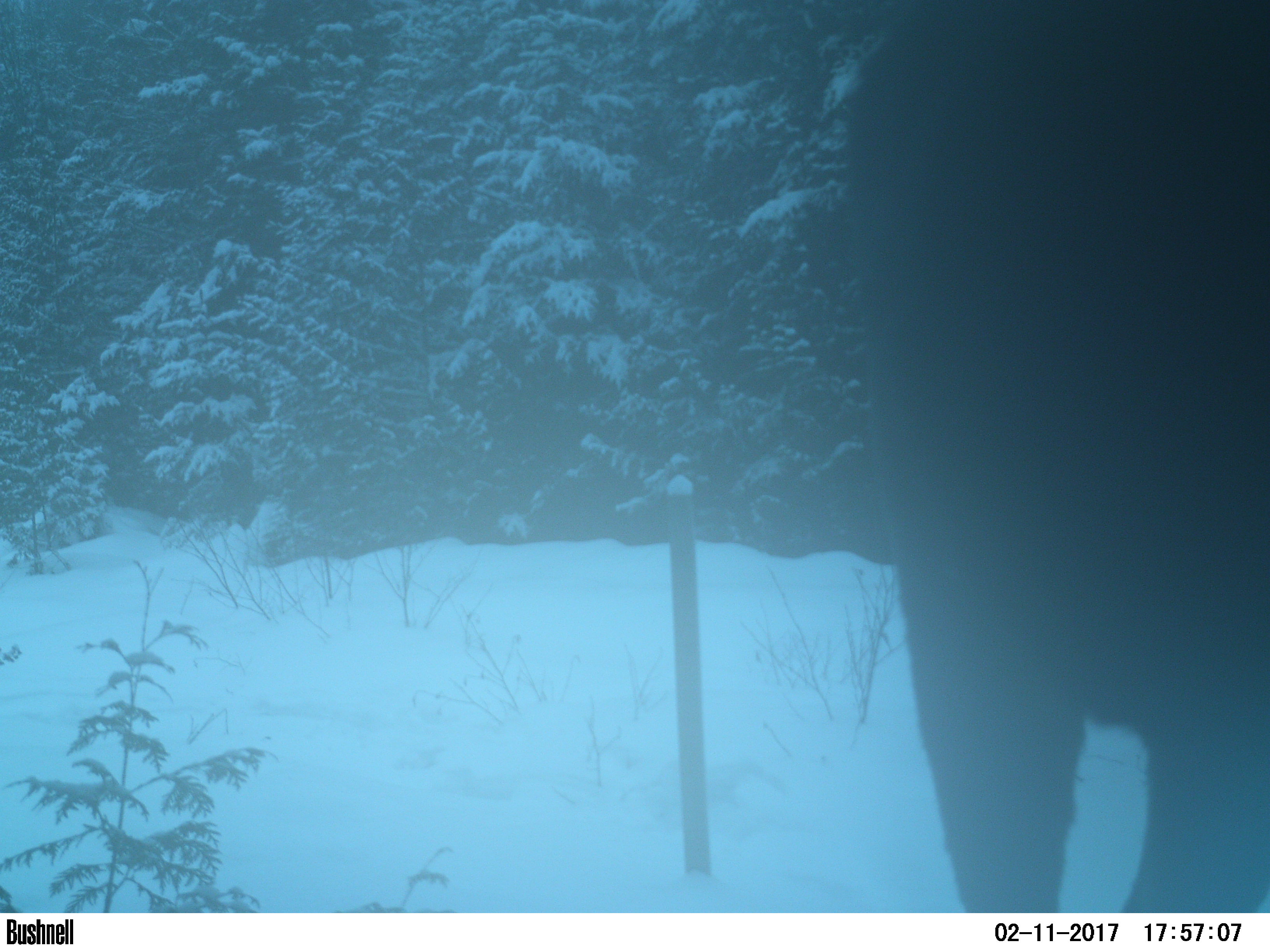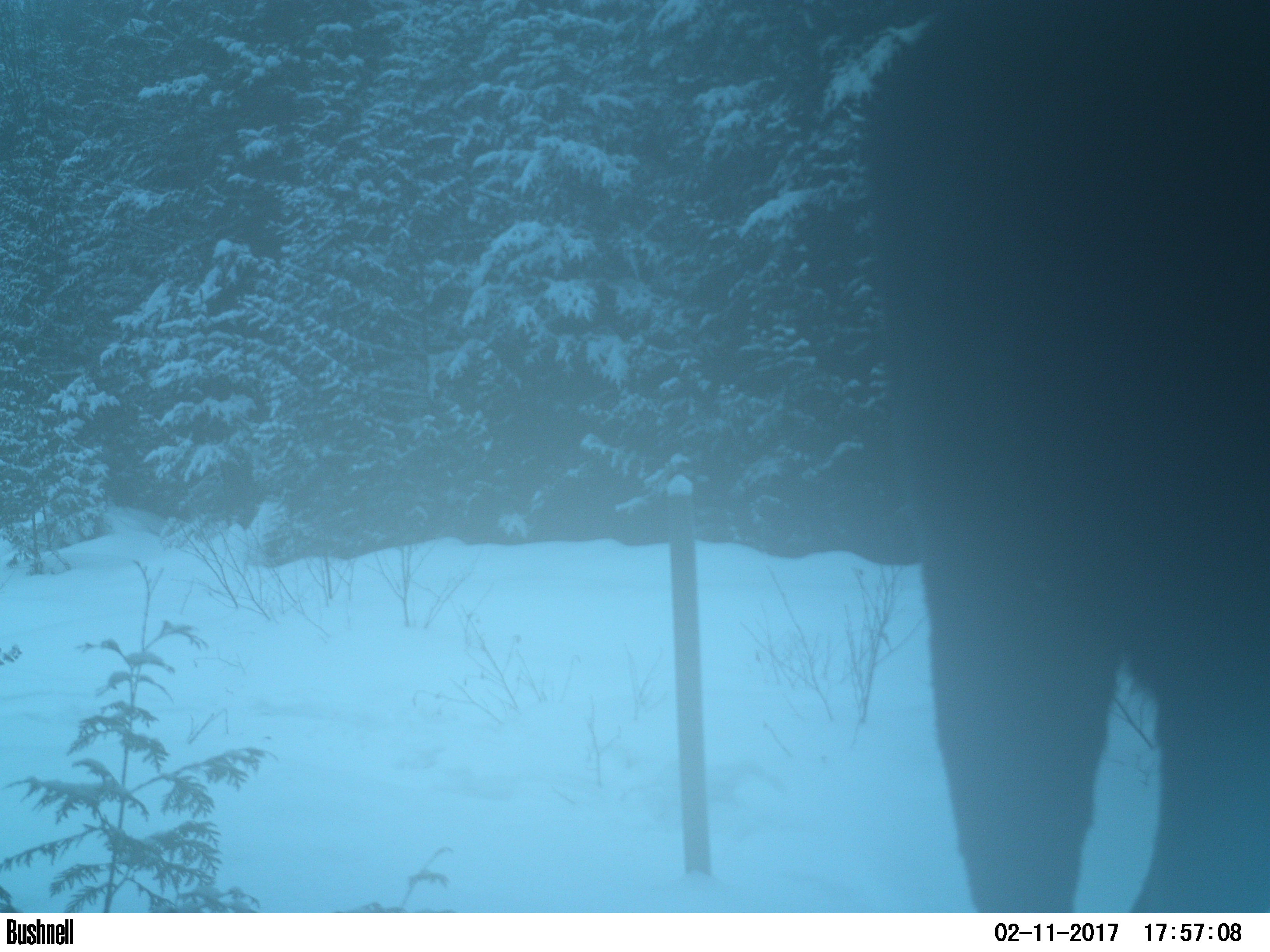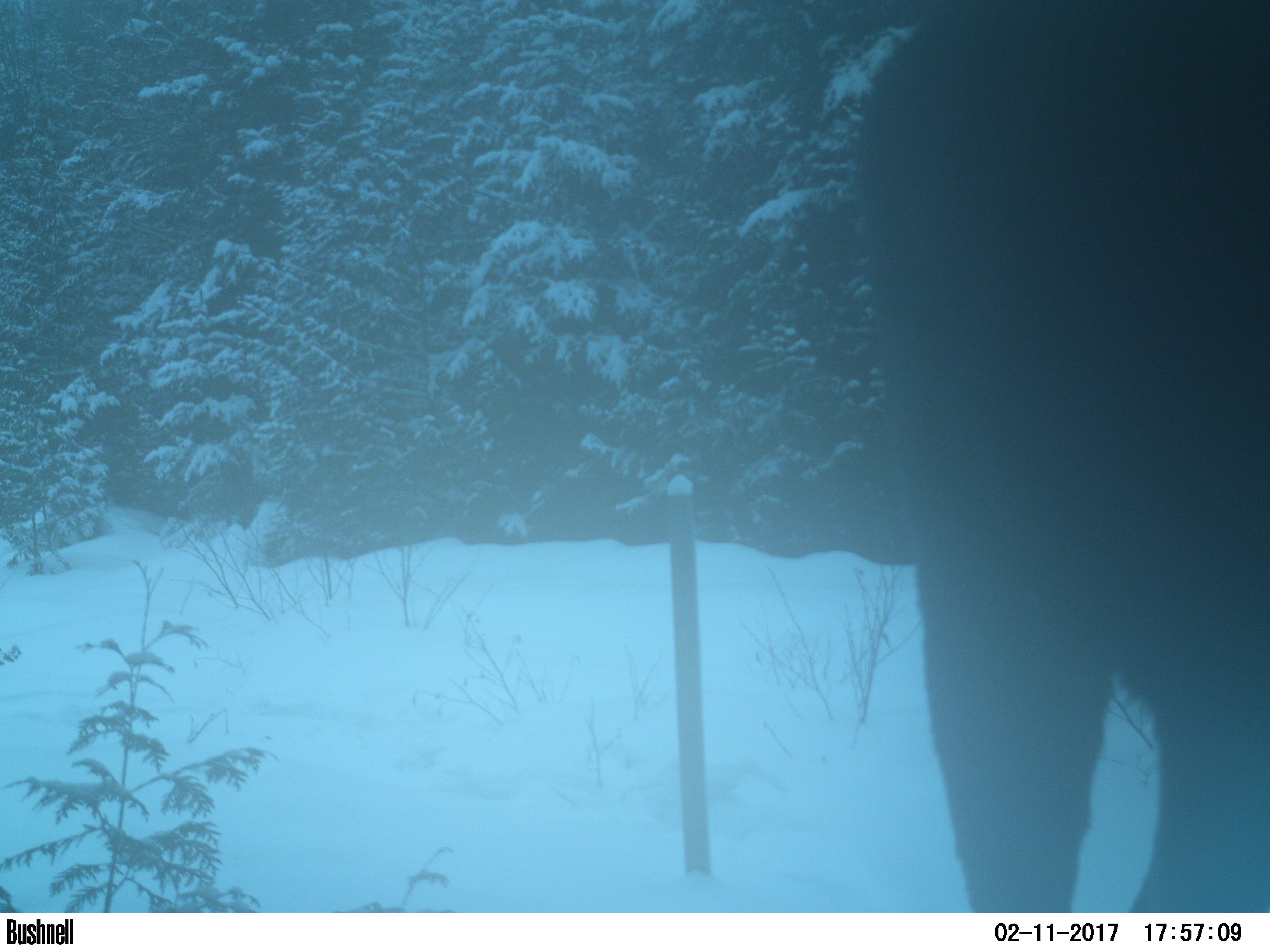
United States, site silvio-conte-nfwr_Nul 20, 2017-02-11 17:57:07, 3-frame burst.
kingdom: Animalia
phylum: Chordata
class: Mammalia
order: Artiodactyla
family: Cervidae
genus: Alces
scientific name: Alces alces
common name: moose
Moose (Alces alces).